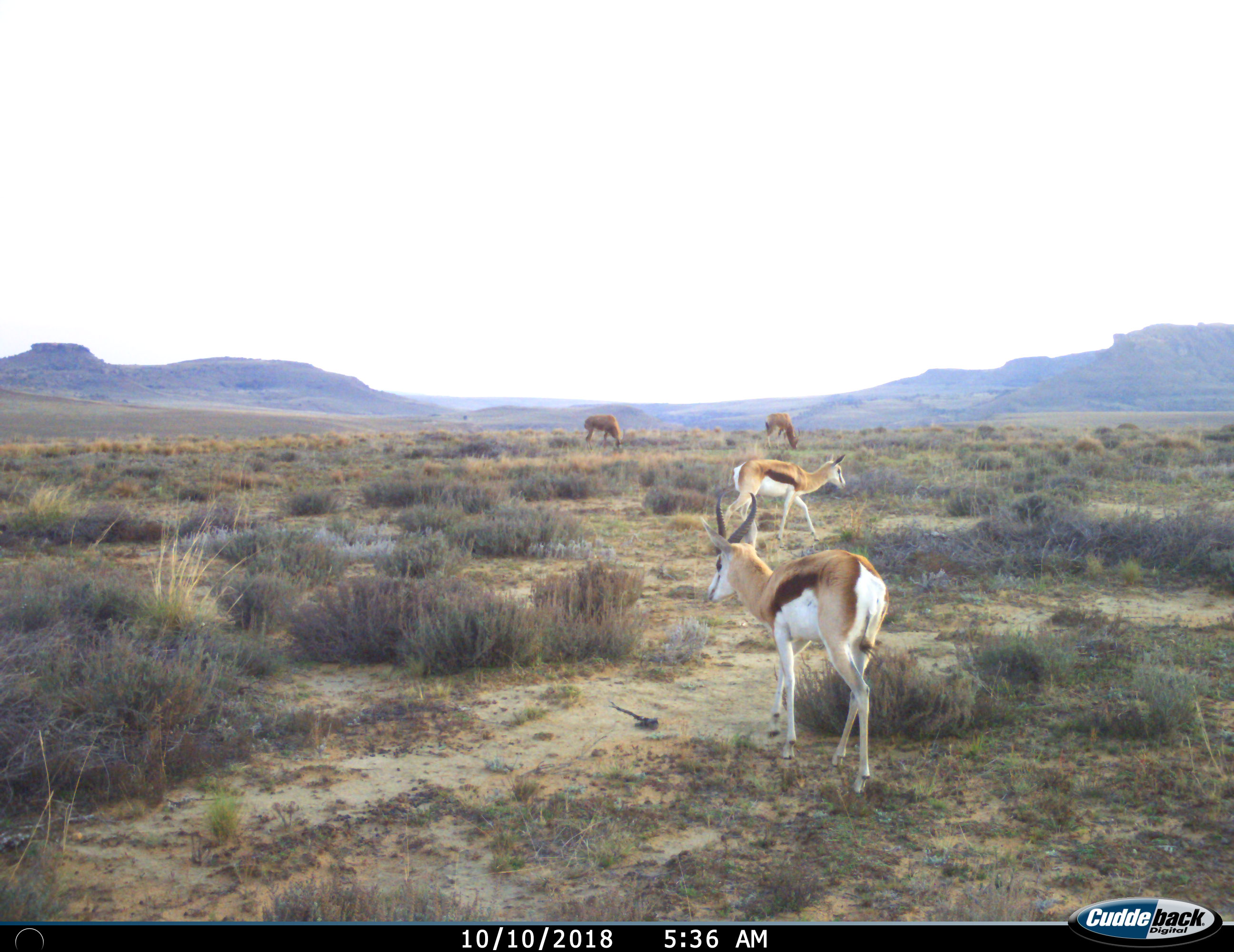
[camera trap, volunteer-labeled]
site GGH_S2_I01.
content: unidentified animal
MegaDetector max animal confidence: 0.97